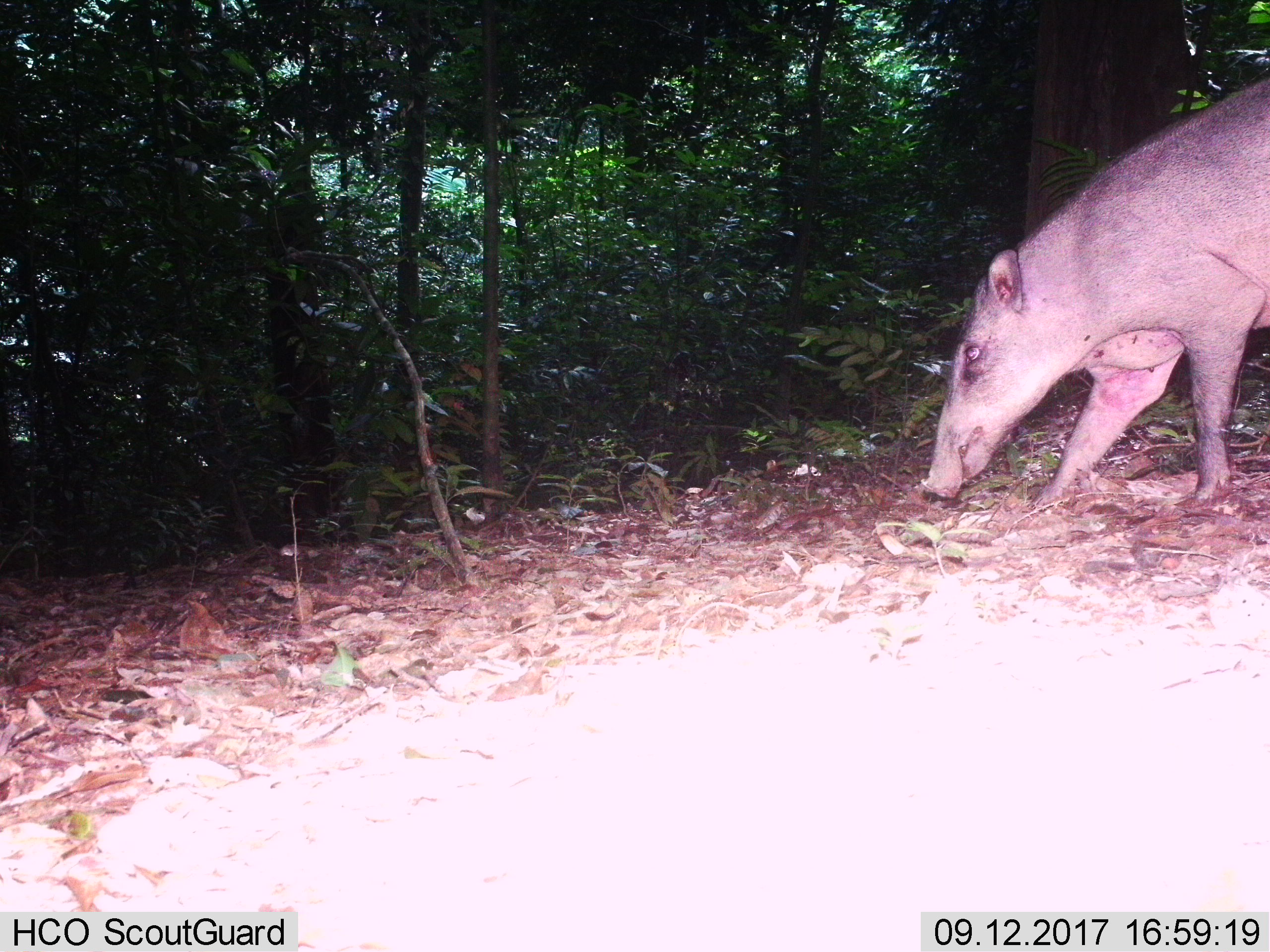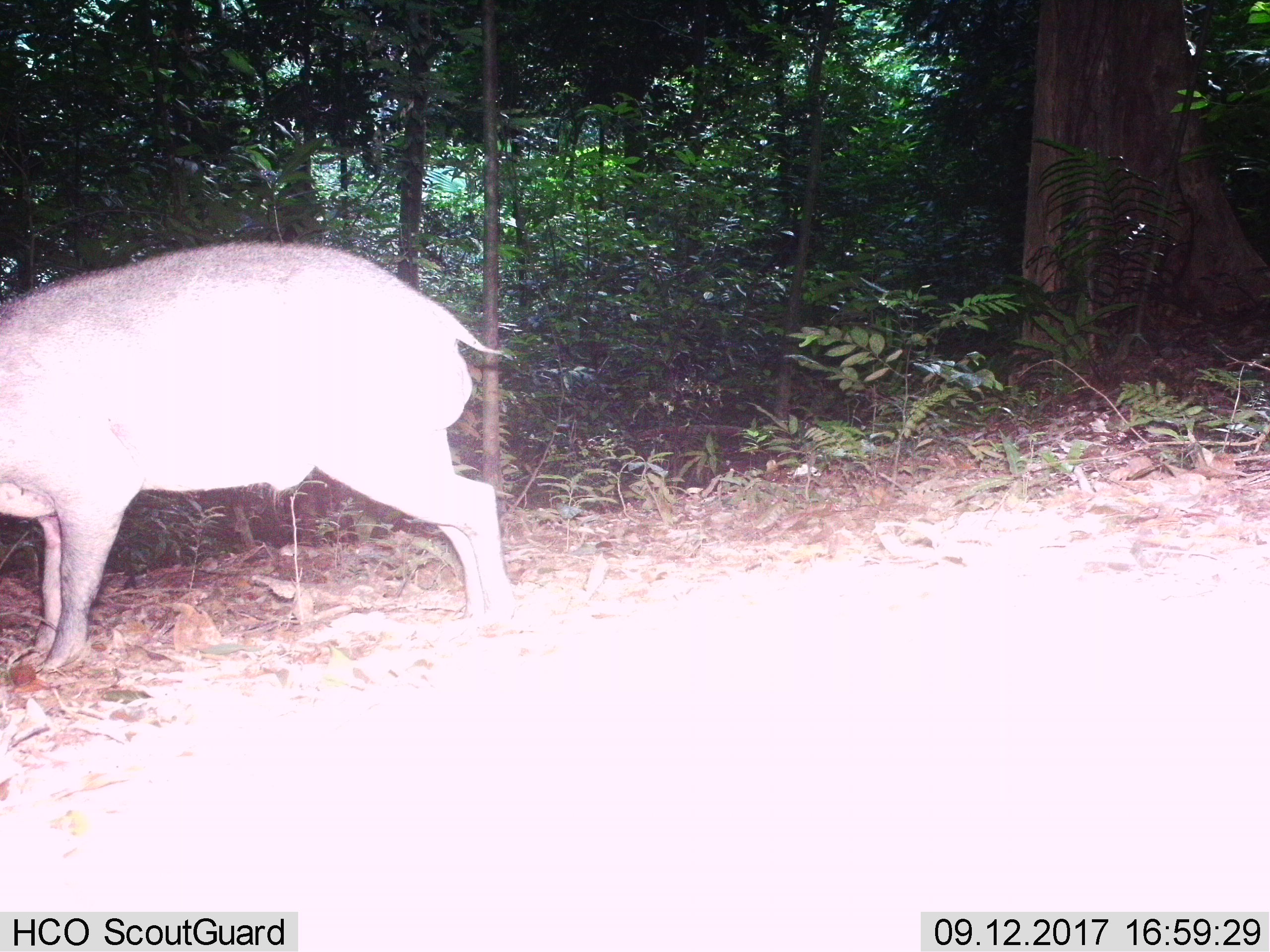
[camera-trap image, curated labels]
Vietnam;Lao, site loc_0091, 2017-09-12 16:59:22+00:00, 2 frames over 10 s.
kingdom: Animalia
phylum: Chordata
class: Mammalia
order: Artiodactyla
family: Suidae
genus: Sus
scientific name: Sus scrofa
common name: eurasian wild pig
Eurasian wild pig (Sus scrofa). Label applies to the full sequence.